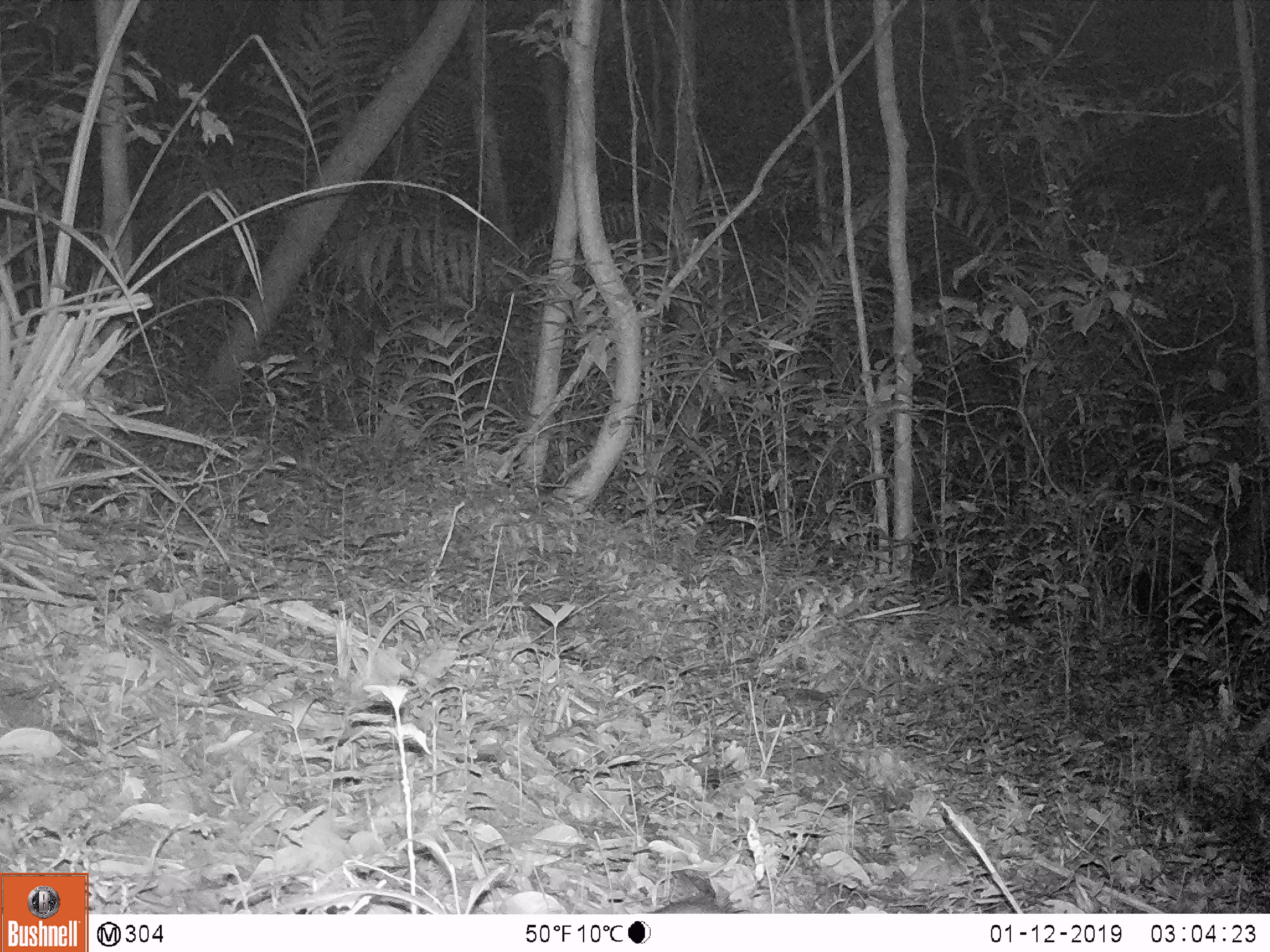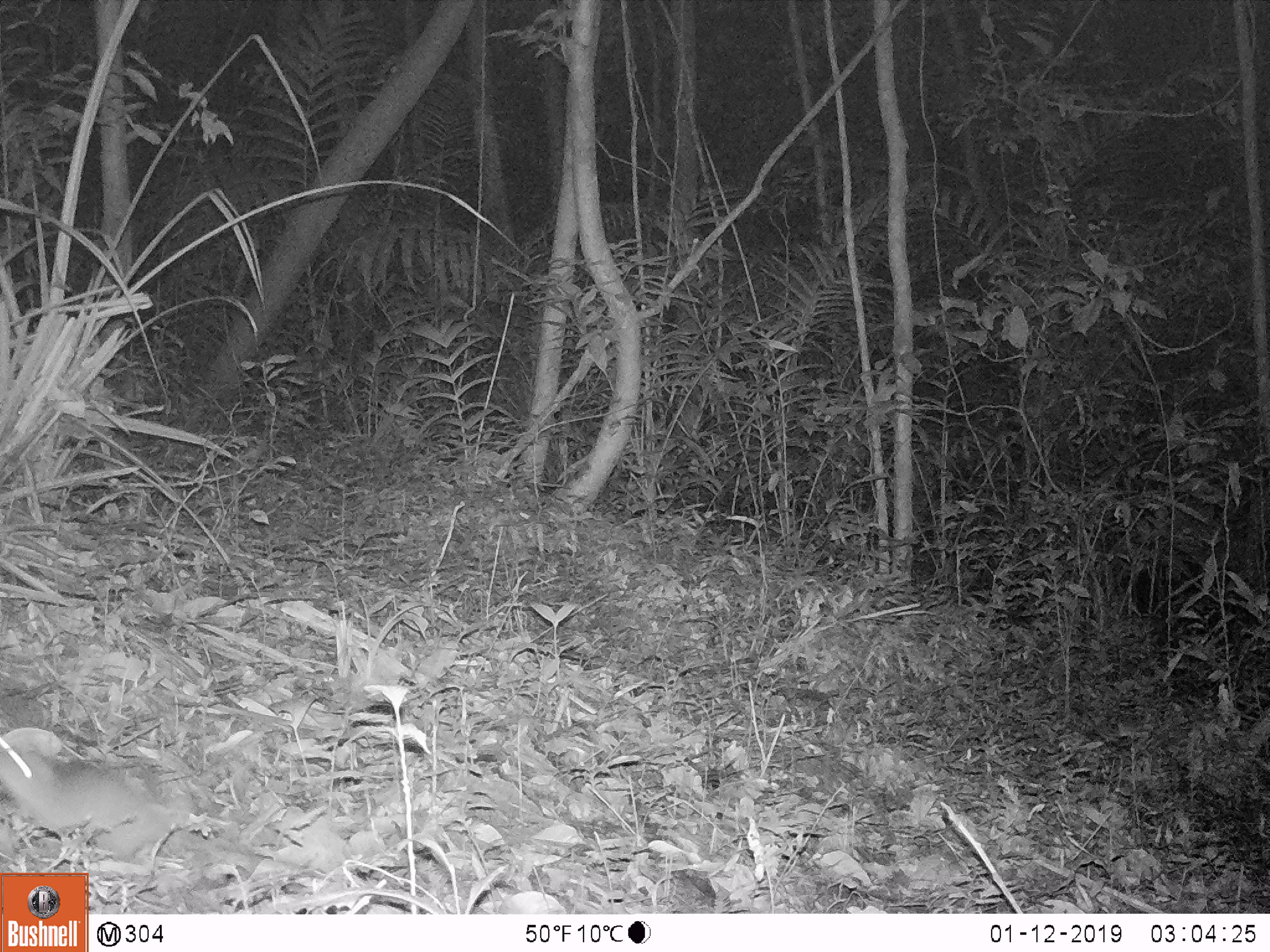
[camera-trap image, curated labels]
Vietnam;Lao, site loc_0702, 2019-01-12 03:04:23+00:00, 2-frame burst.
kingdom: Animalia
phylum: Chordata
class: Mammalia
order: Rodentia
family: Muridae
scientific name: Muridae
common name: old-world mice and rats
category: unidentified murid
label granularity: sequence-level